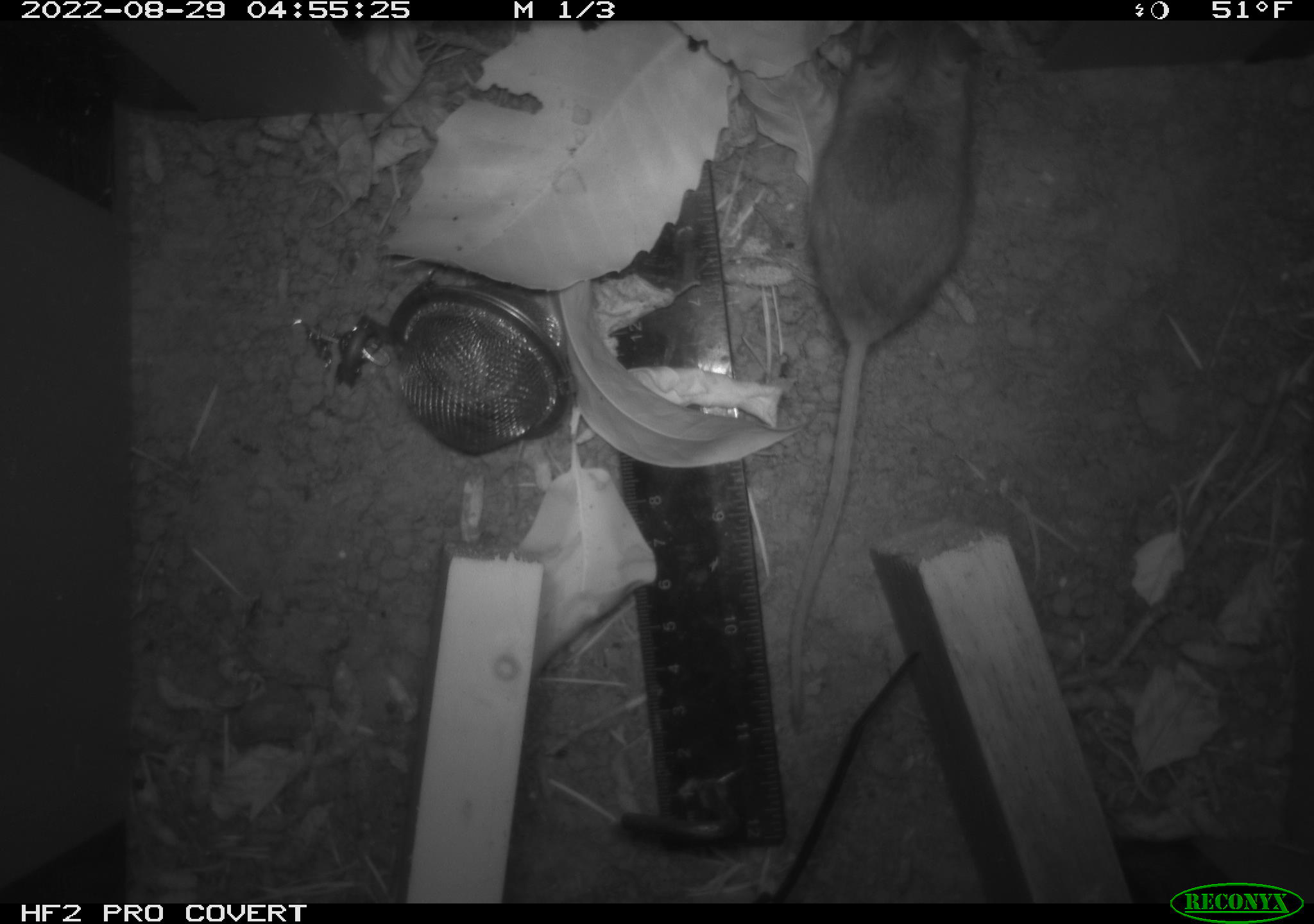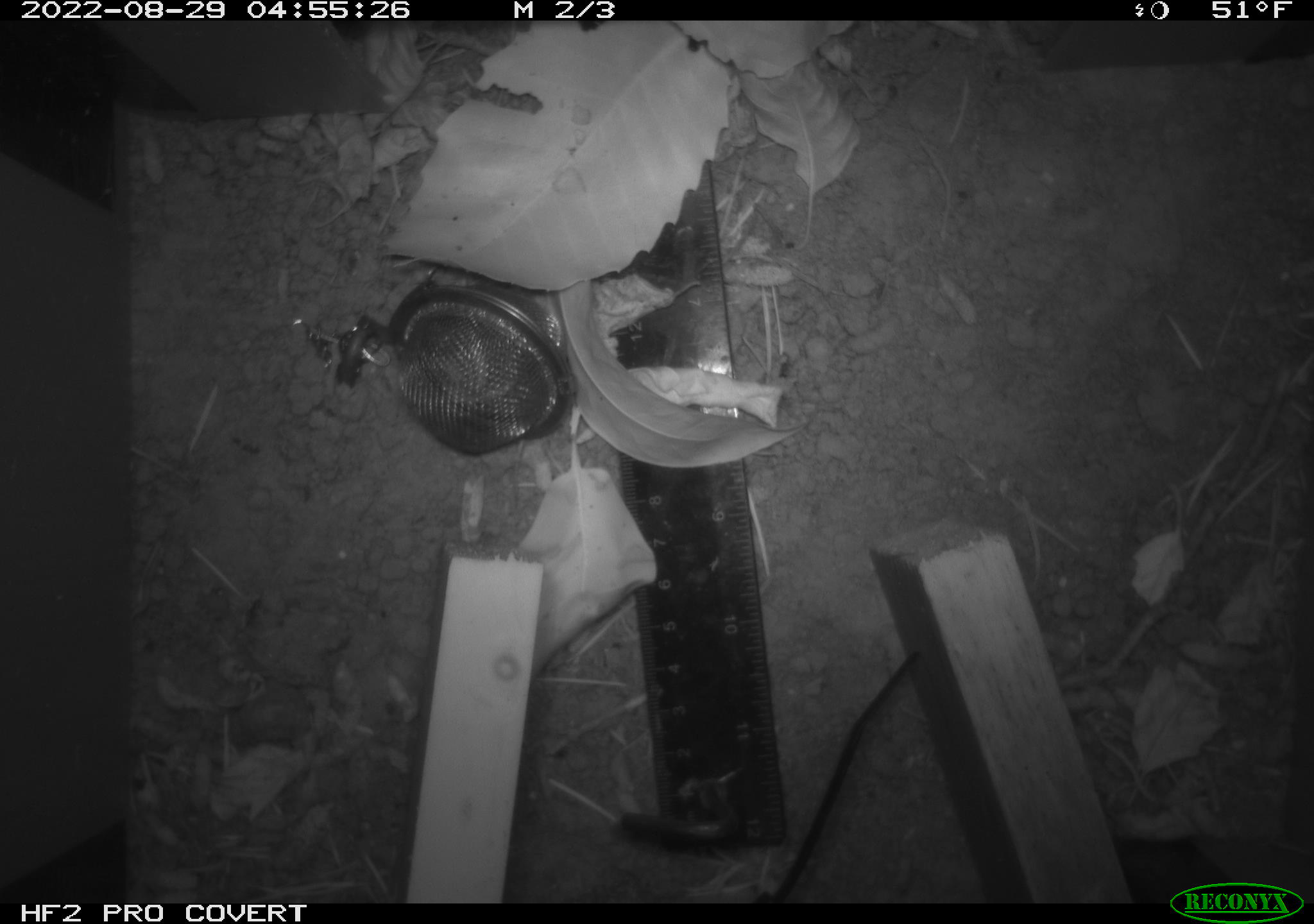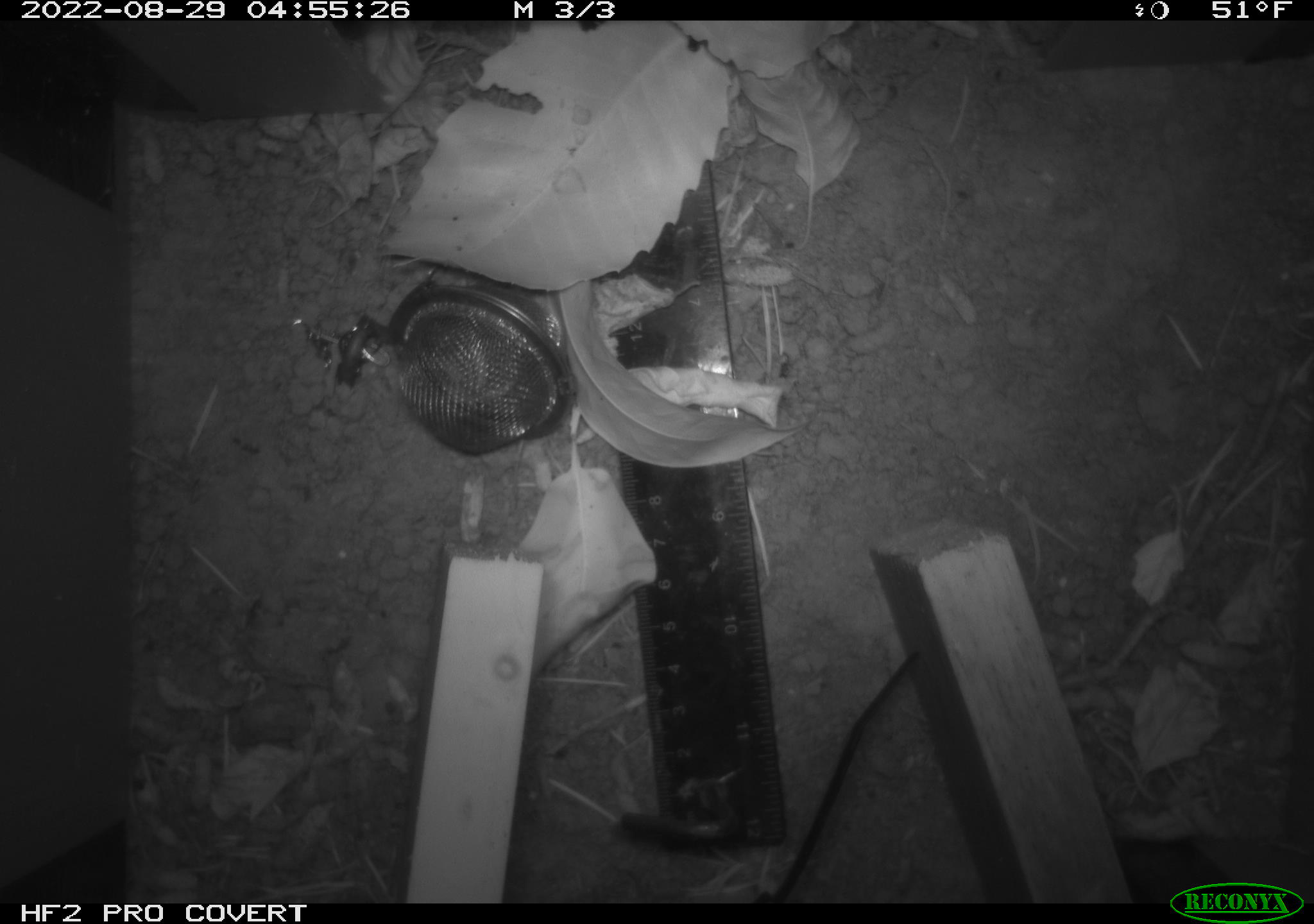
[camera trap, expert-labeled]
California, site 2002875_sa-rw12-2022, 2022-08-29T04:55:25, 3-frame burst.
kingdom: Animalia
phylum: Chordata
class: Mammalia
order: Rodentia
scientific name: Rodentia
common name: rodent